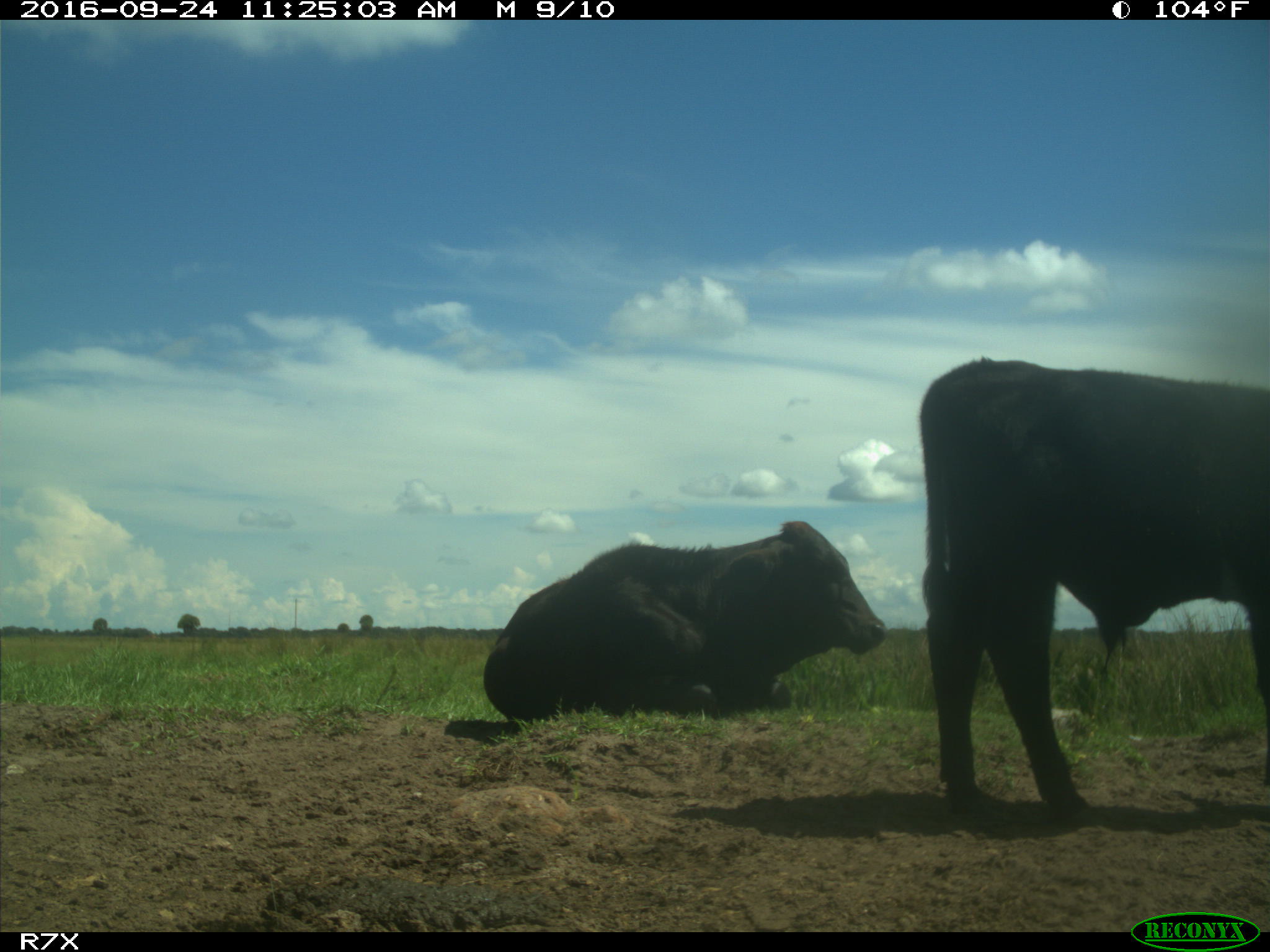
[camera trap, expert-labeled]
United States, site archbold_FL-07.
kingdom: Animalia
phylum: Chordata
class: Mammalia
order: Artiodactyla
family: Bovidae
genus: Bos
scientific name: Bos taurus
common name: domestic cow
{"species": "Bos taurus (domestic cow)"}